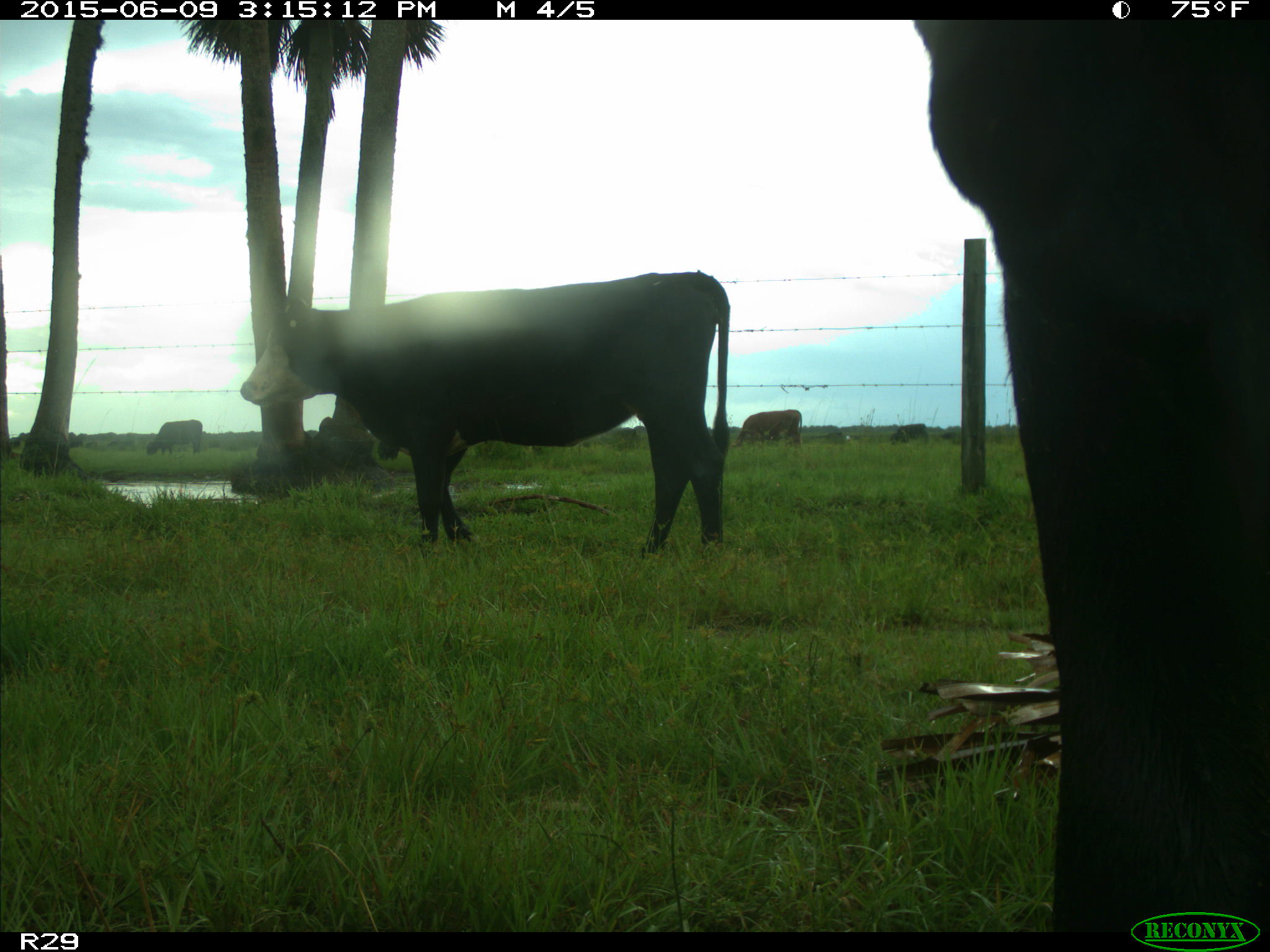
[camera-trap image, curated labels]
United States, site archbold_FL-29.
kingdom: Animalia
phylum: Chordata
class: Mammalia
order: Artiodactyla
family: Bovidae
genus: Bos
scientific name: Bos taurus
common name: domestic cow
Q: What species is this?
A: Bos taurus (domestic cow).